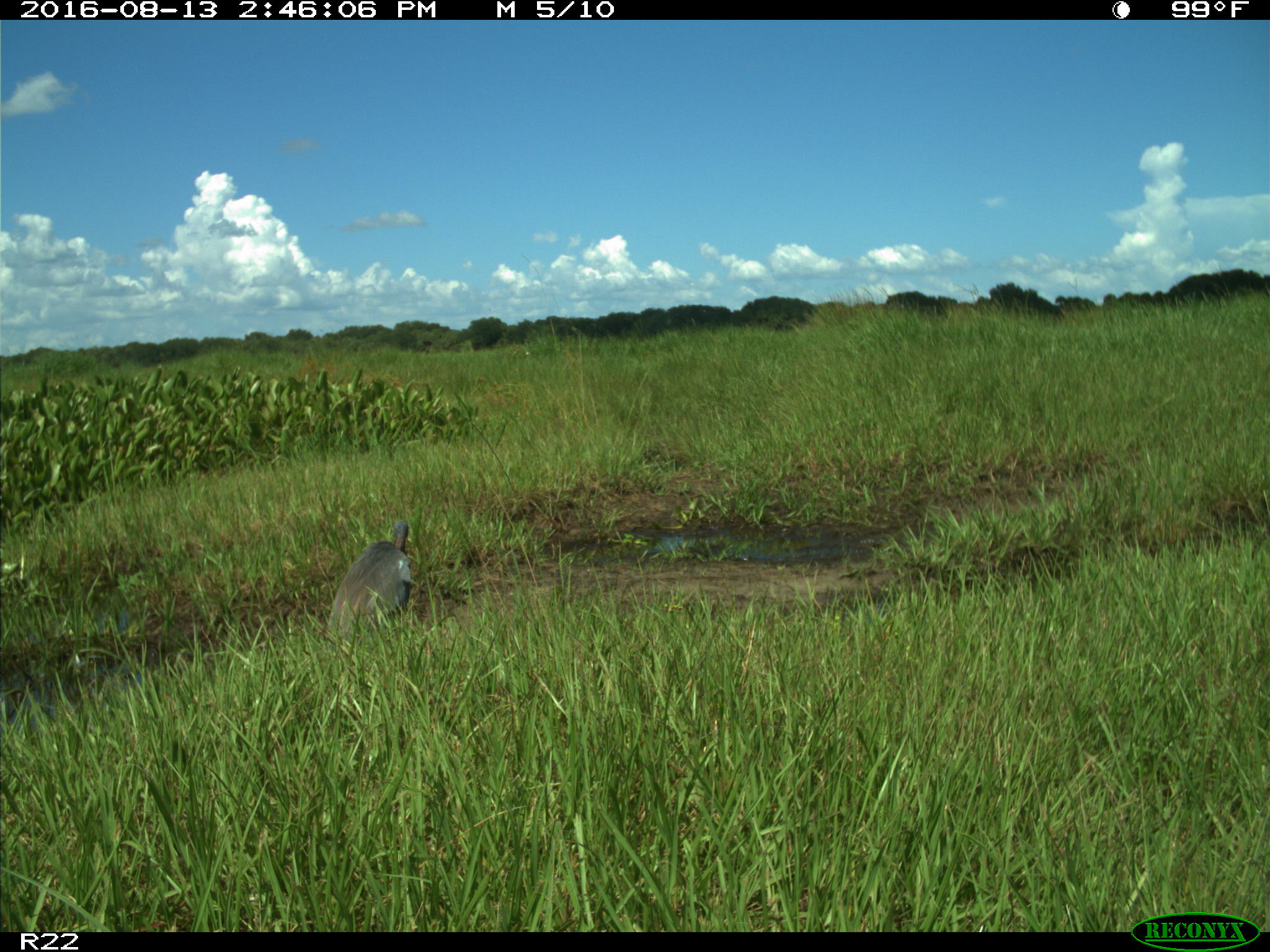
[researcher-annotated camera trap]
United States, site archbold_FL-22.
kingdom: Animalia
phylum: Chordata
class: Aves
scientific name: Aves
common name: birds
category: unidentified bird